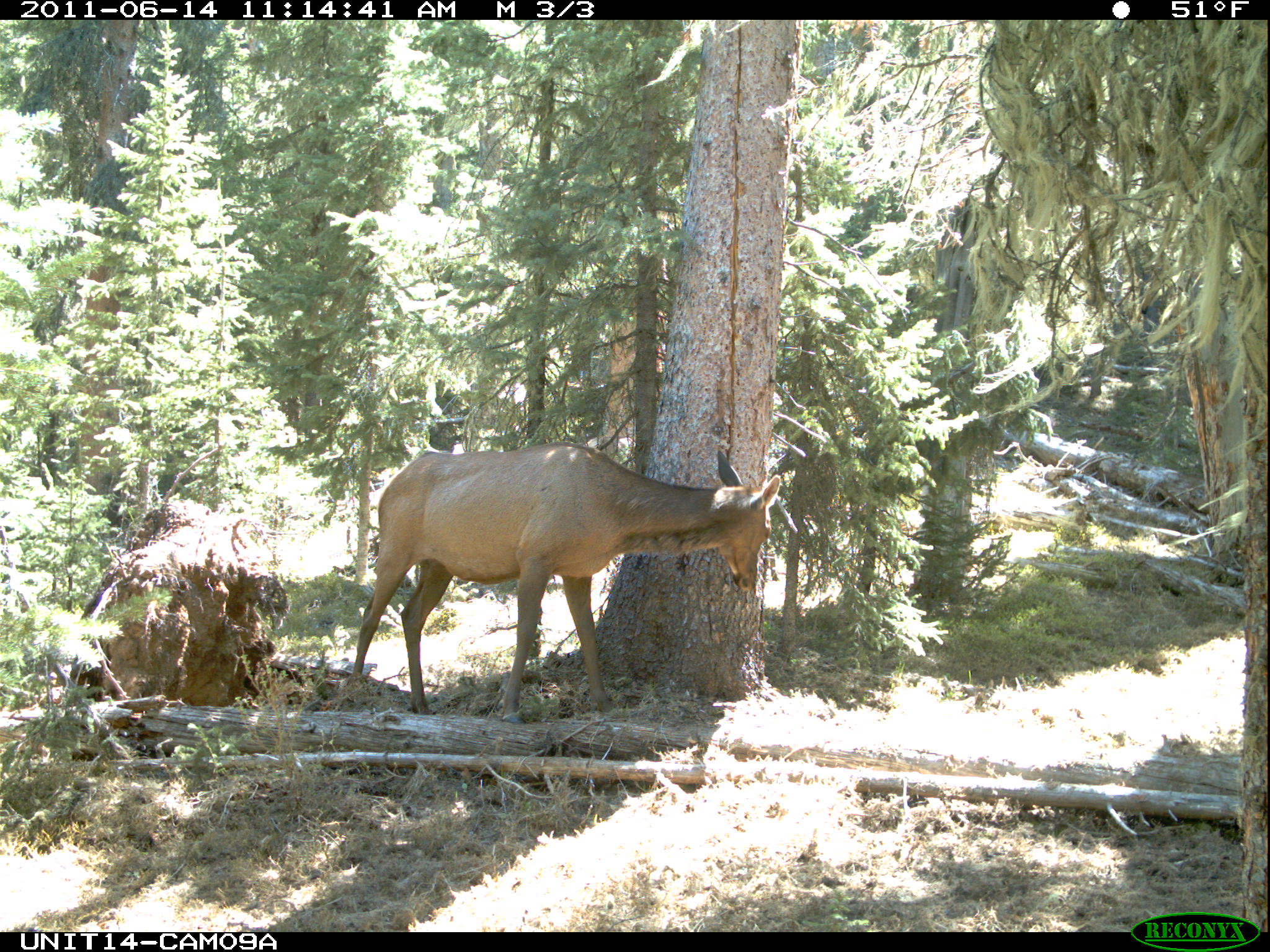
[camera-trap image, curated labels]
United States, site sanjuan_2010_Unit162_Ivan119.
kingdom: Animalia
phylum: Chordata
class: Mammalia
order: Artiodactyla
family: Cervidae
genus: Cervus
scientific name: Cervus elaphus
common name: red deer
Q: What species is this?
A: Cervus elaphus (red deer).